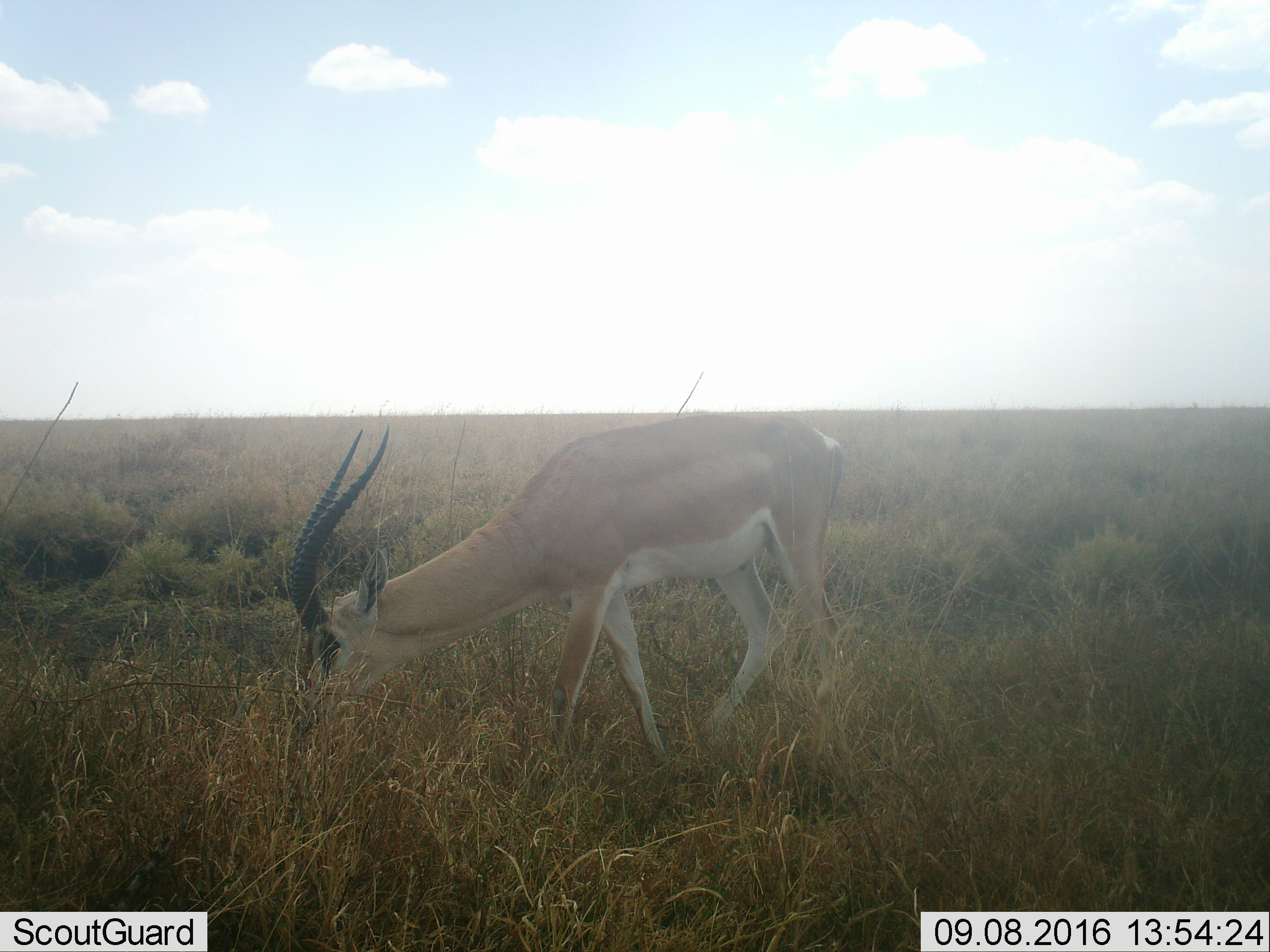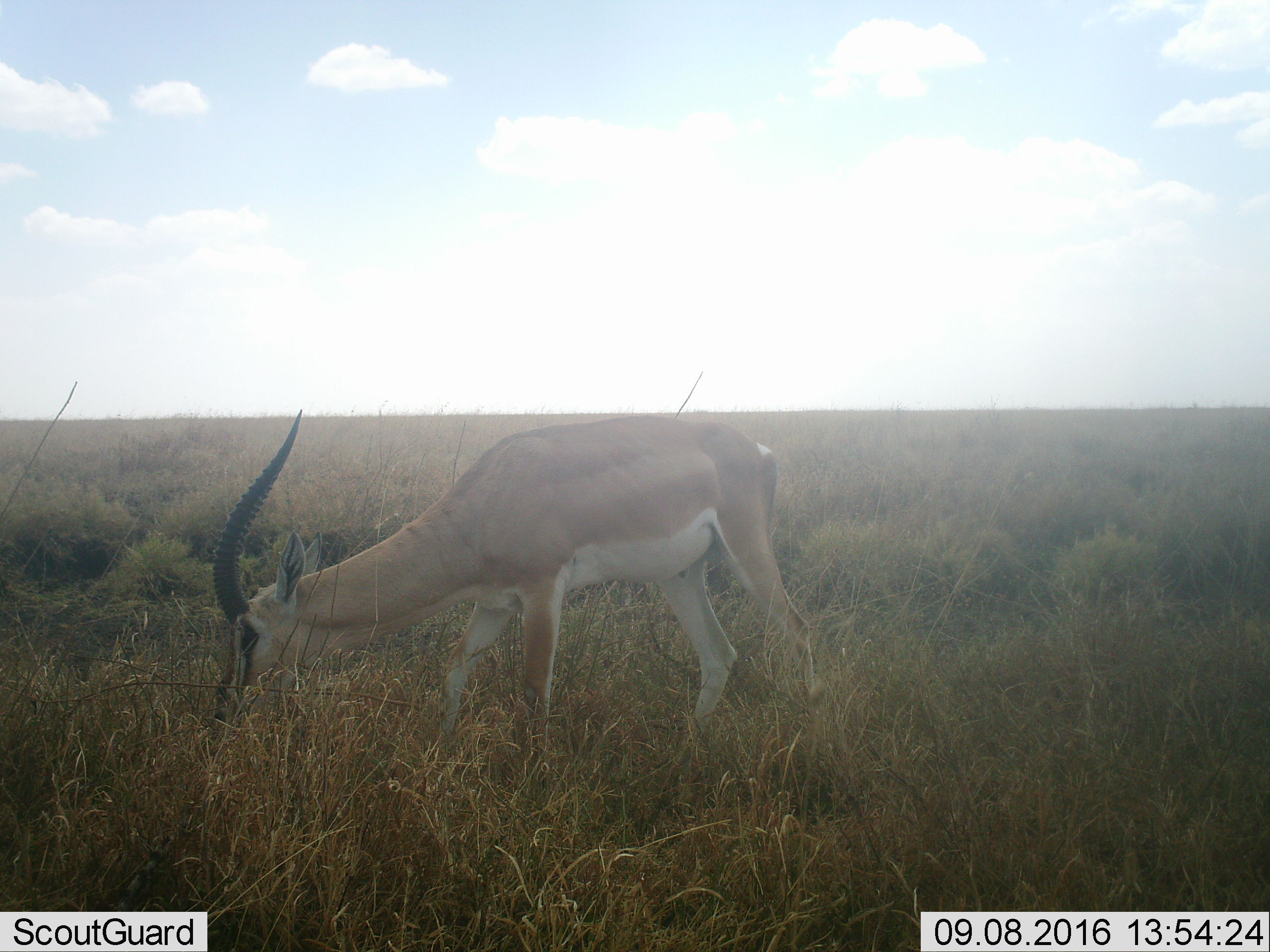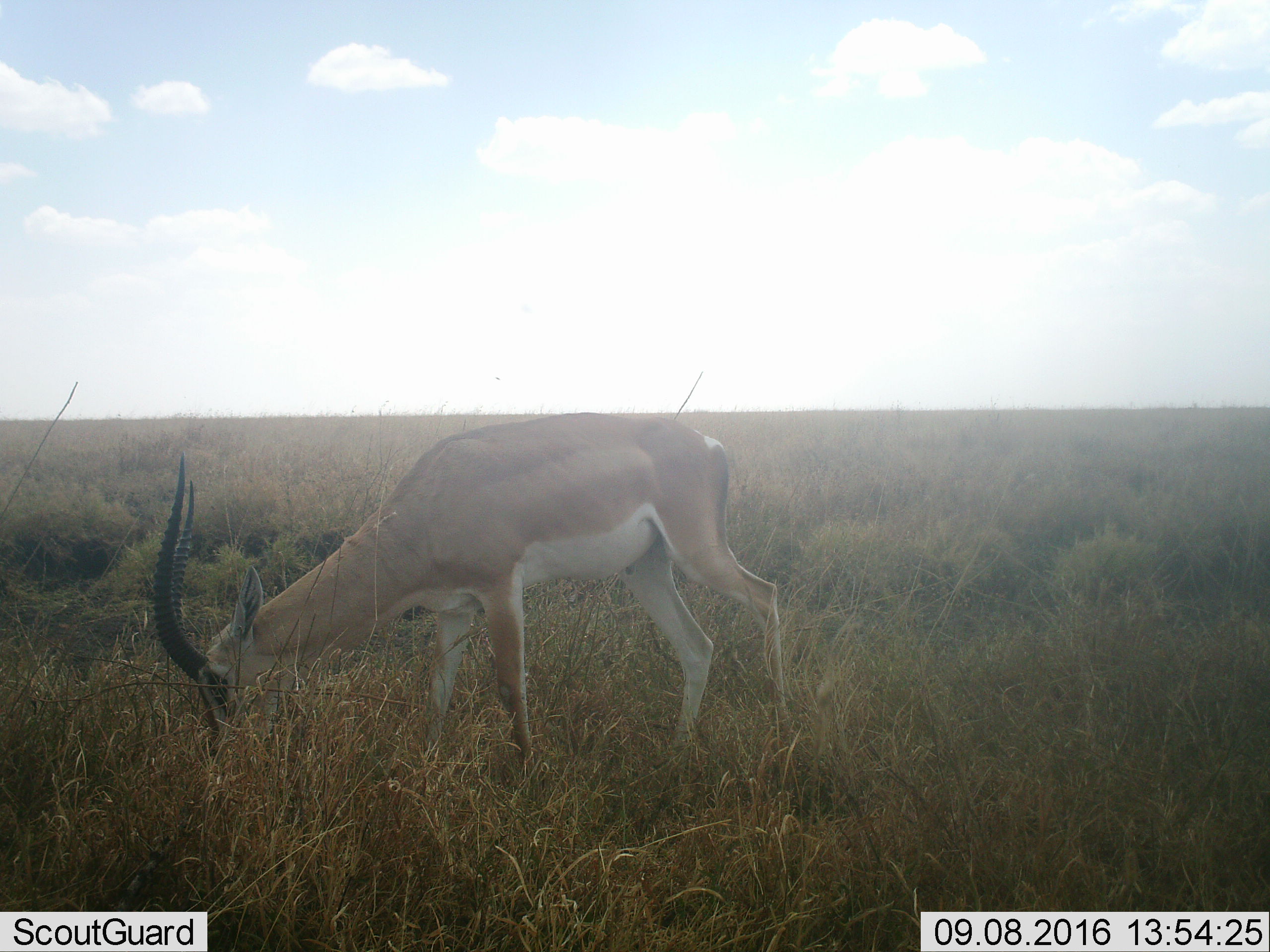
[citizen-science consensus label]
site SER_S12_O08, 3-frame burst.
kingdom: Animalia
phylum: Chordata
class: Mammalia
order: Artiodactyla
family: Bovidae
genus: Nanger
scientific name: Nanger granti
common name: grant's gazelle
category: gazellegrants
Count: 1.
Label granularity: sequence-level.